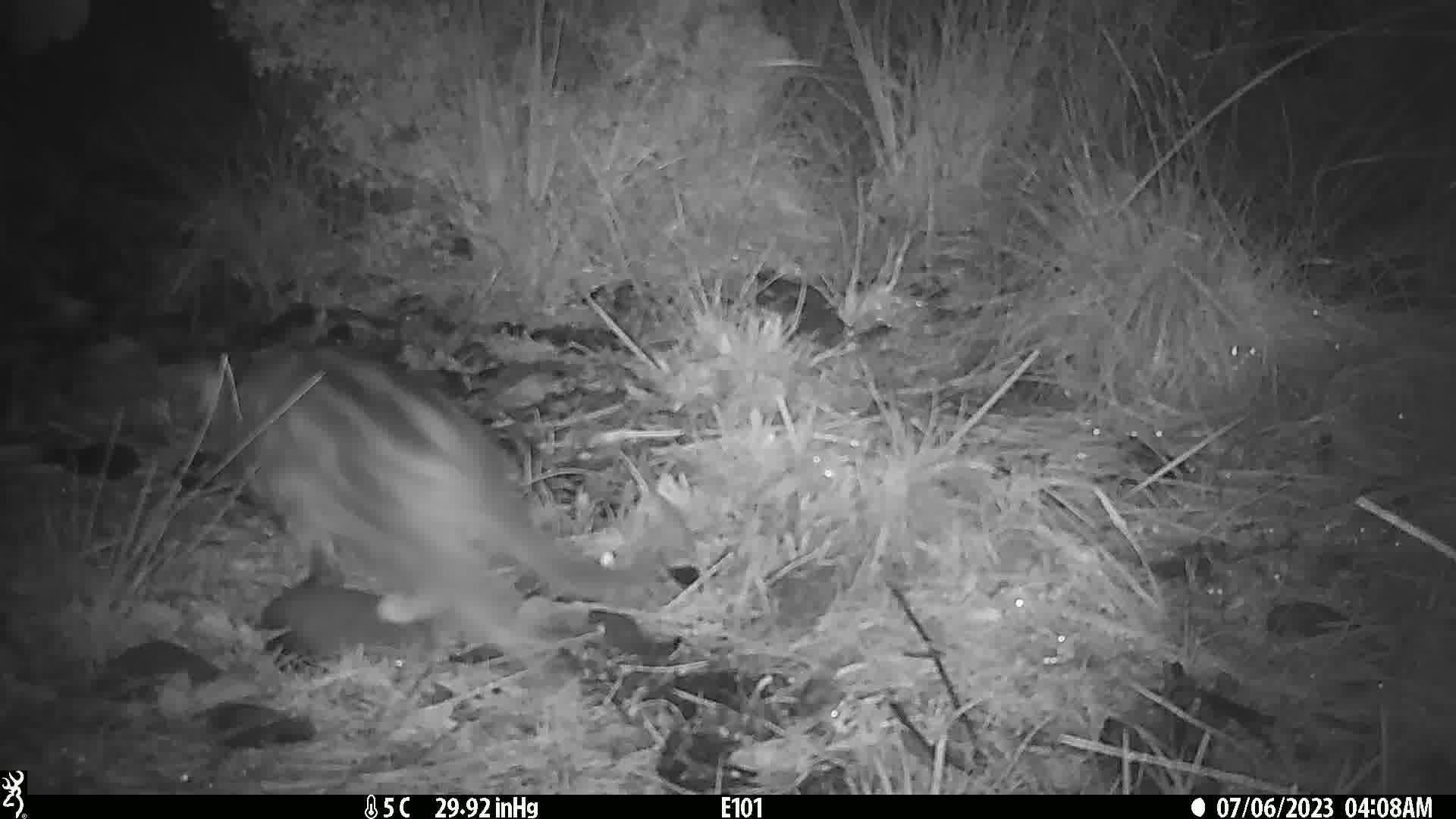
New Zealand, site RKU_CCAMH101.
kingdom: Animalia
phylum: Chordata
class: Mammalia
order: Carnivora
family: Felidae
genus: Felis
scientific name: Felis catus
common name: domestic cat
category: cat